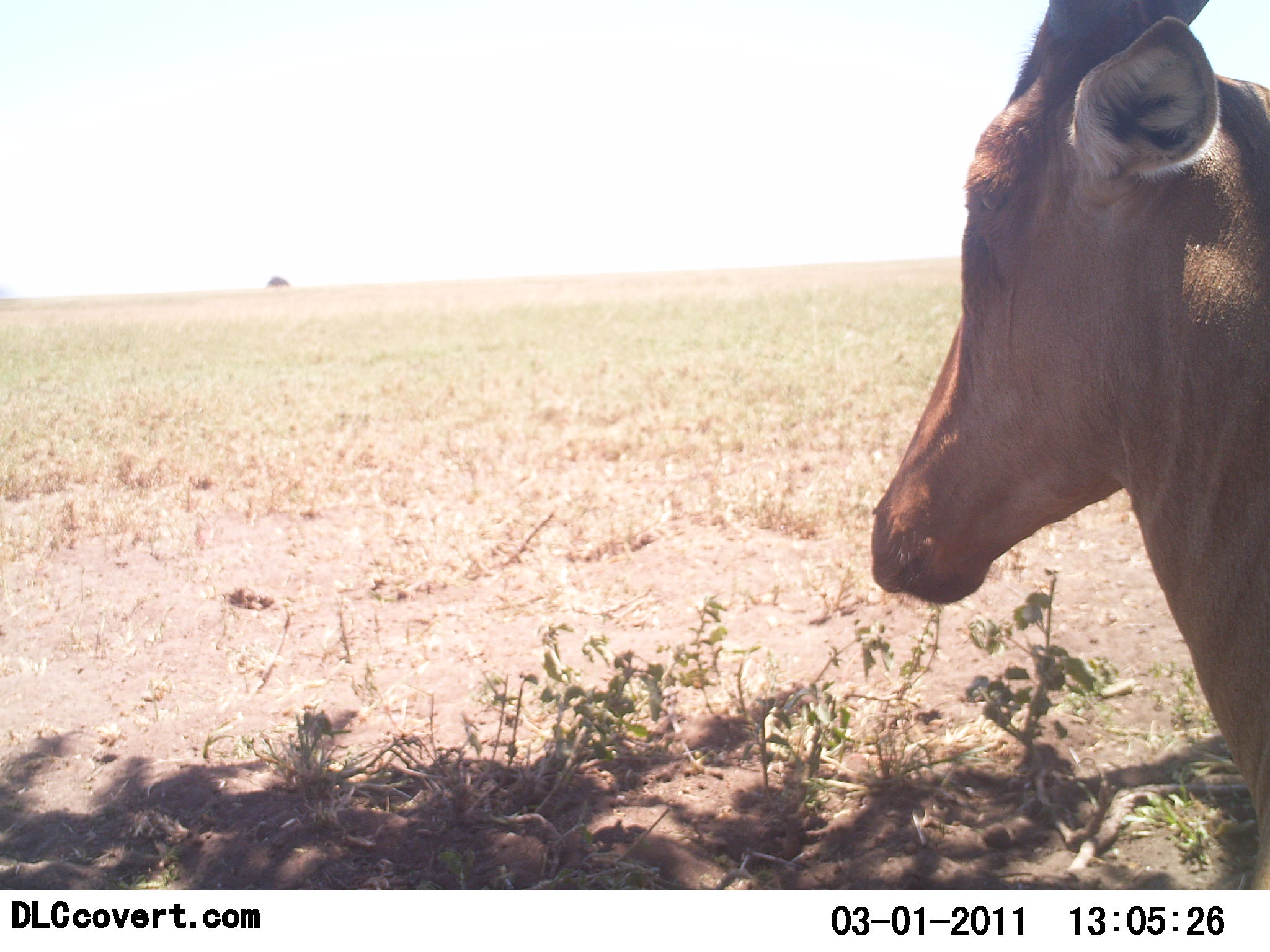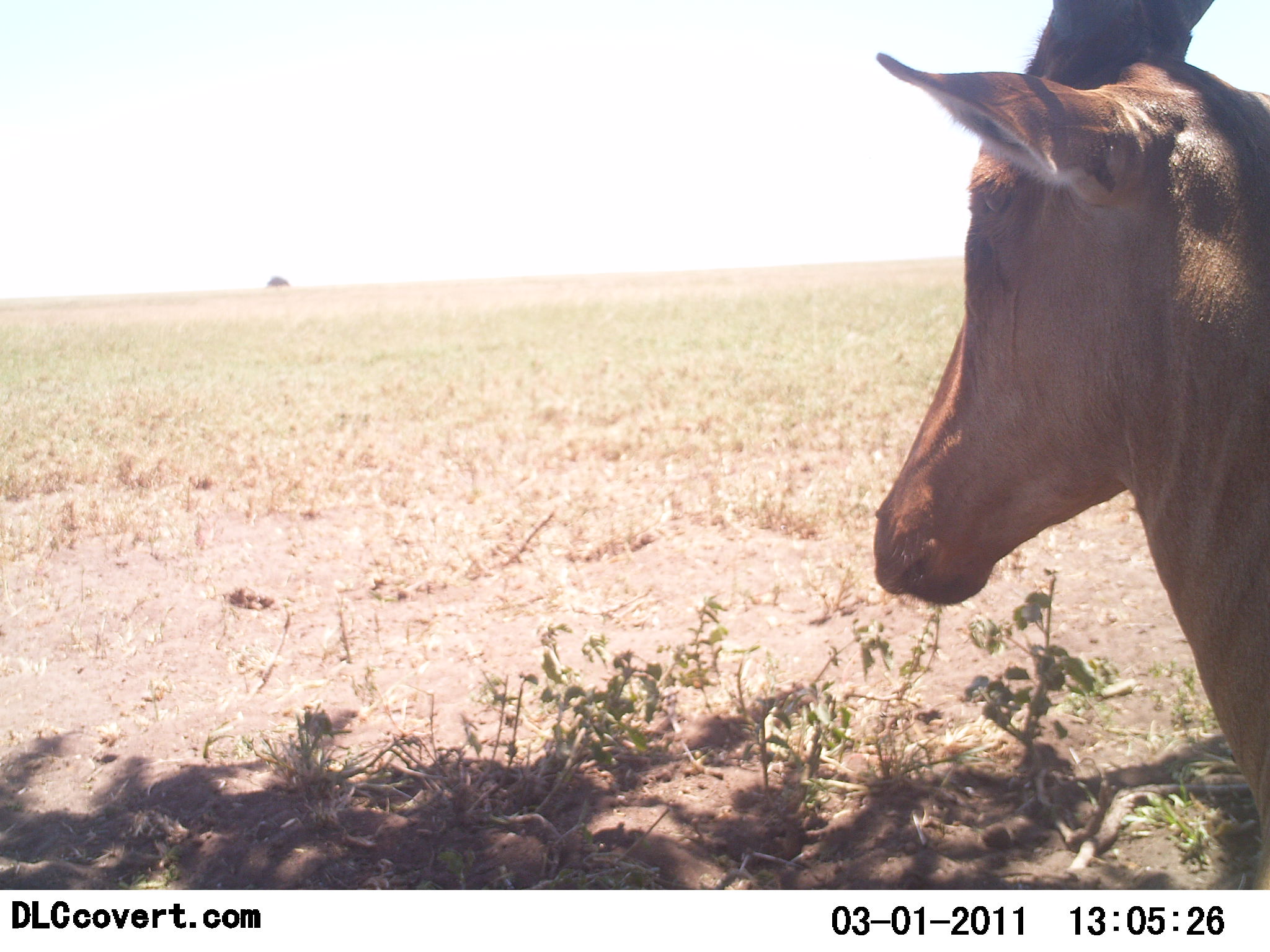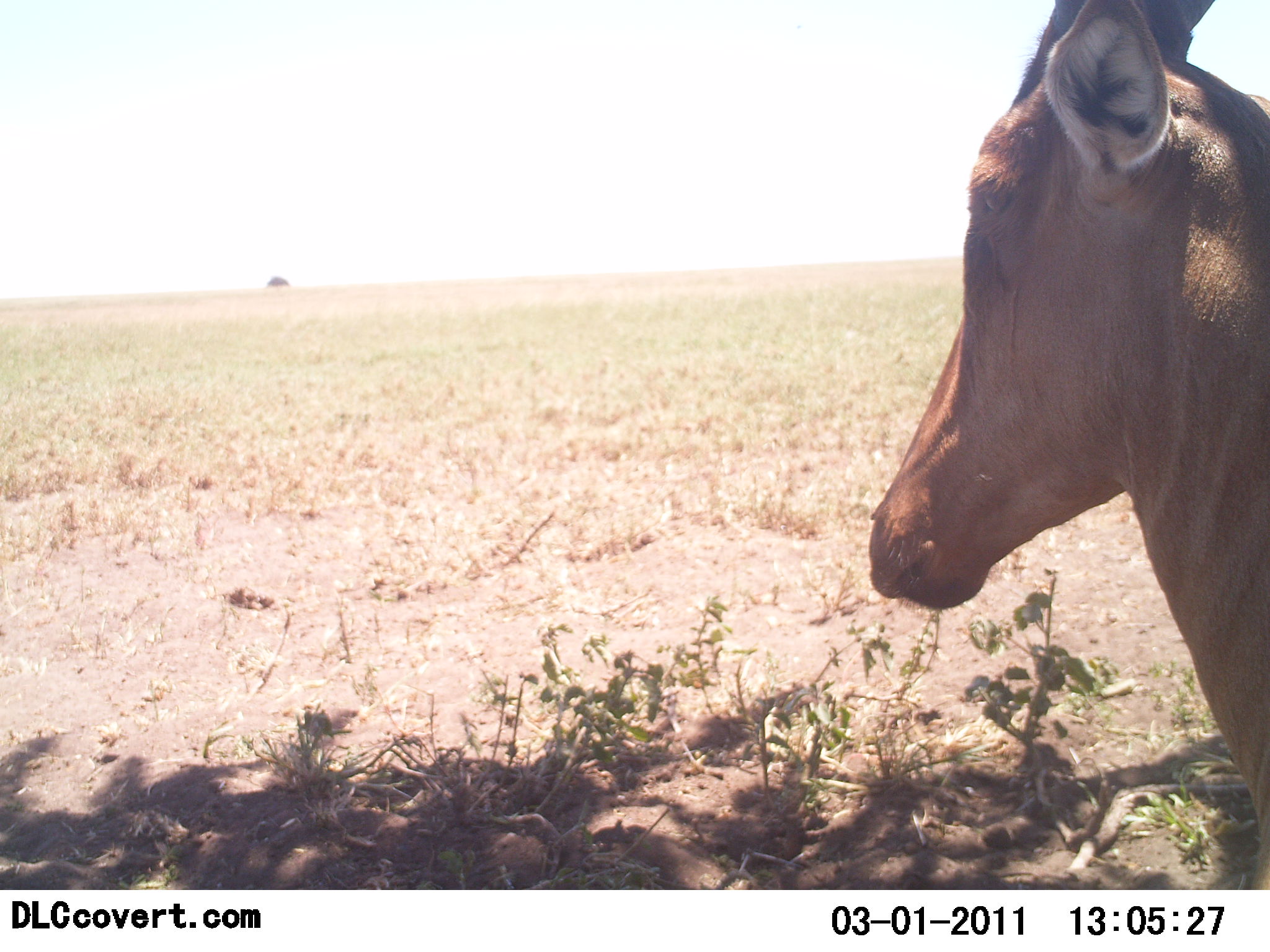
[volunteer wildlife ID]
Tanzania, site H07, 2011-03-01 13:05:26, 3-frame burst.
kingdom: Animalia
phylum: Chordata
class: Mammalia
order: Artiodactyla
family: Bovidae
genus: Alcelaphus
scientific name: Alcelaphus buselaphus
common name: hartebeest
Hartebeest (Alcelaphus buselaphus), count 1. Behavior (volunteer vote fractions): standing 50%, resting 50%, moving 0%, interacting 0%. Young present (vote fraction): 0%. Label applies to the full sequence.